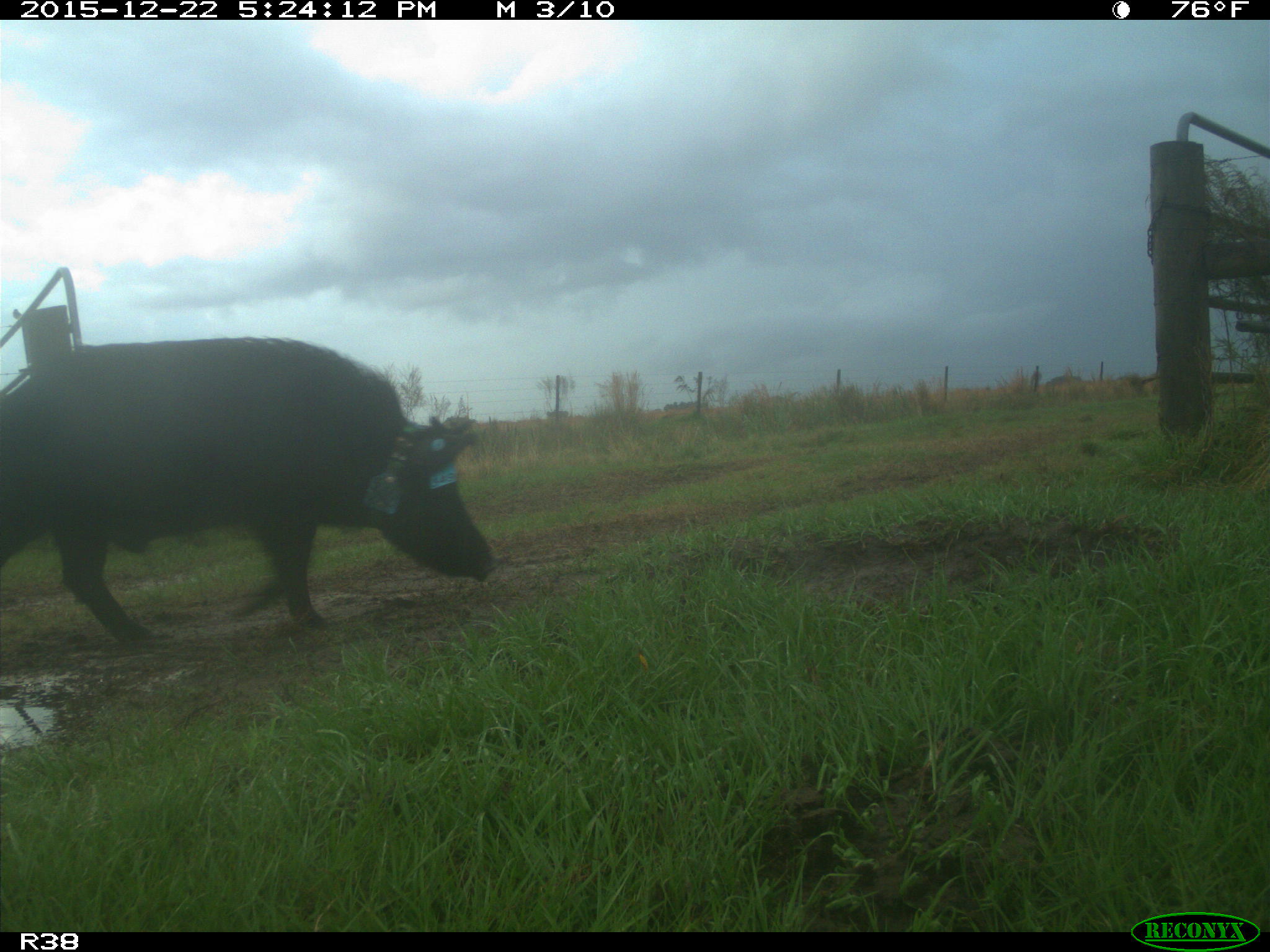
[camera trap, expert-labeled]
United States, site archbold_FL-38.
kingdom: Animalia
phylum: Chordata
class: Mammalia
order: Artiodactyla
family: Suidae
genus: Sus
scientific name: Sus scrofa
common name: wild boar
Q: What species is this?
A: Sus scrofa (wild boar).